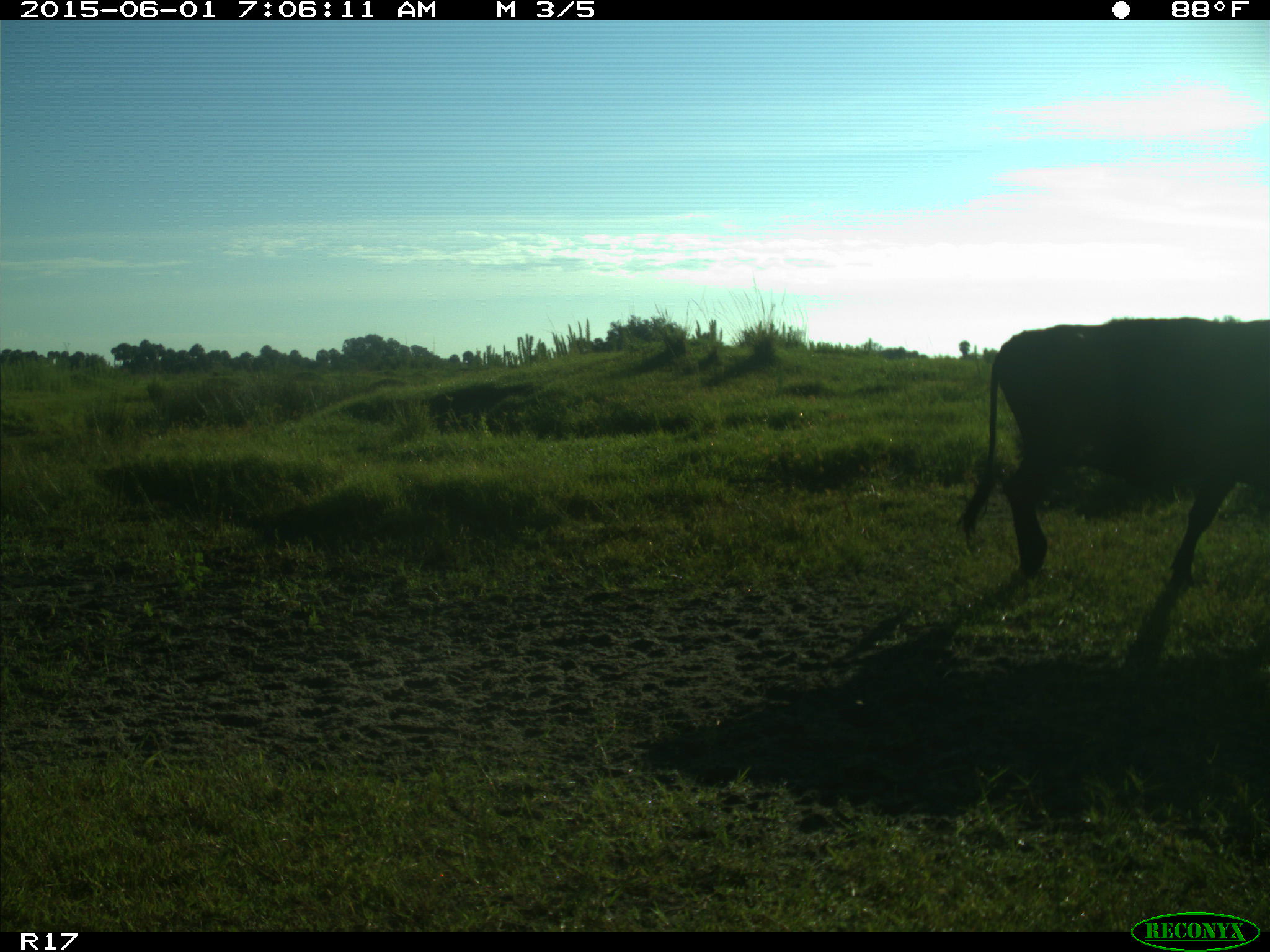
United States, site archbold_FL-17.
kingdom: Animalia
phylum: Chordata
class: Mammalia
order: Artiodactyla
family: Bovidae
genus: Bos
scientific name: Bos taurus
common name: domestic cow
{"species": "Bos taurus (domestic cow)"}